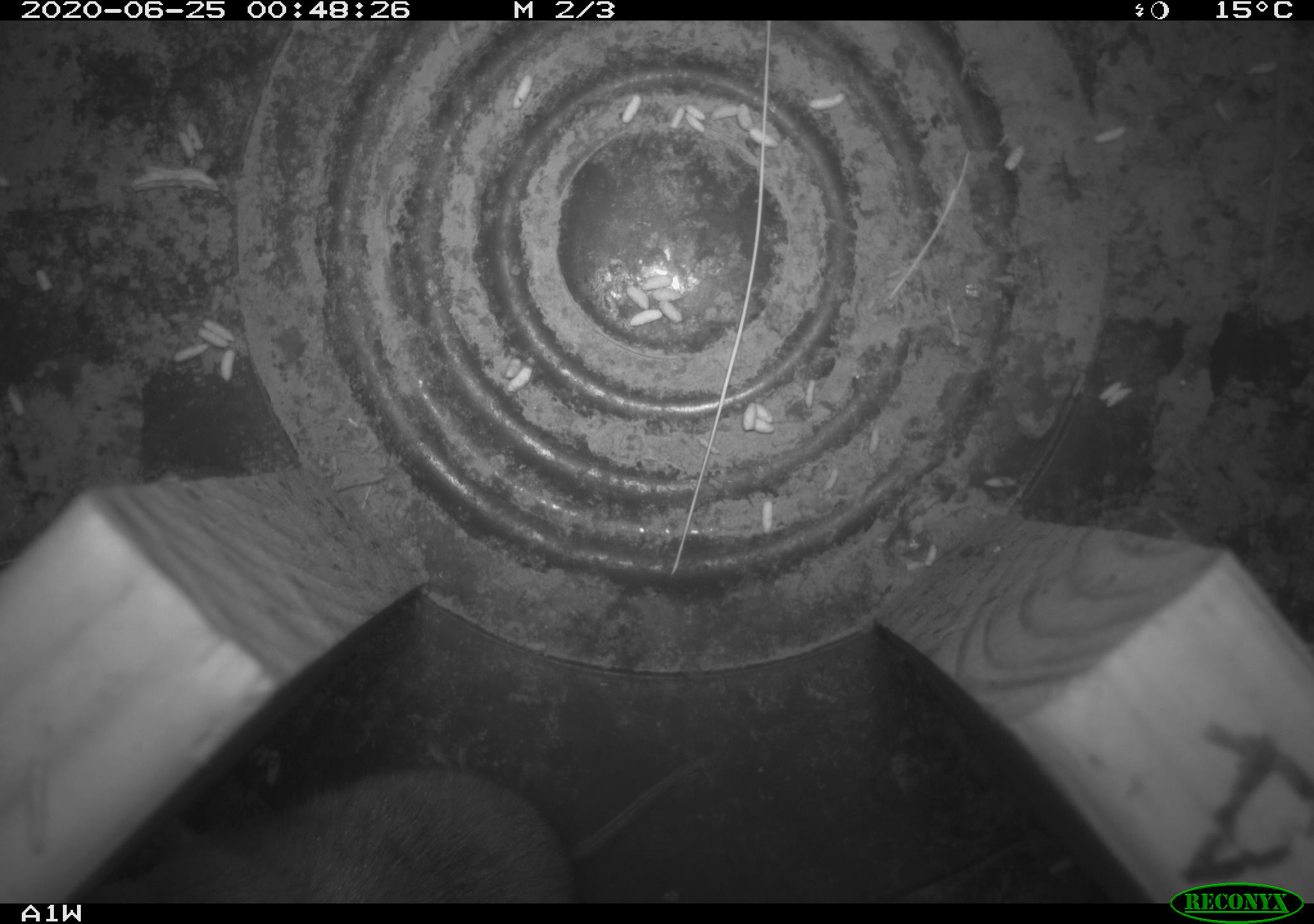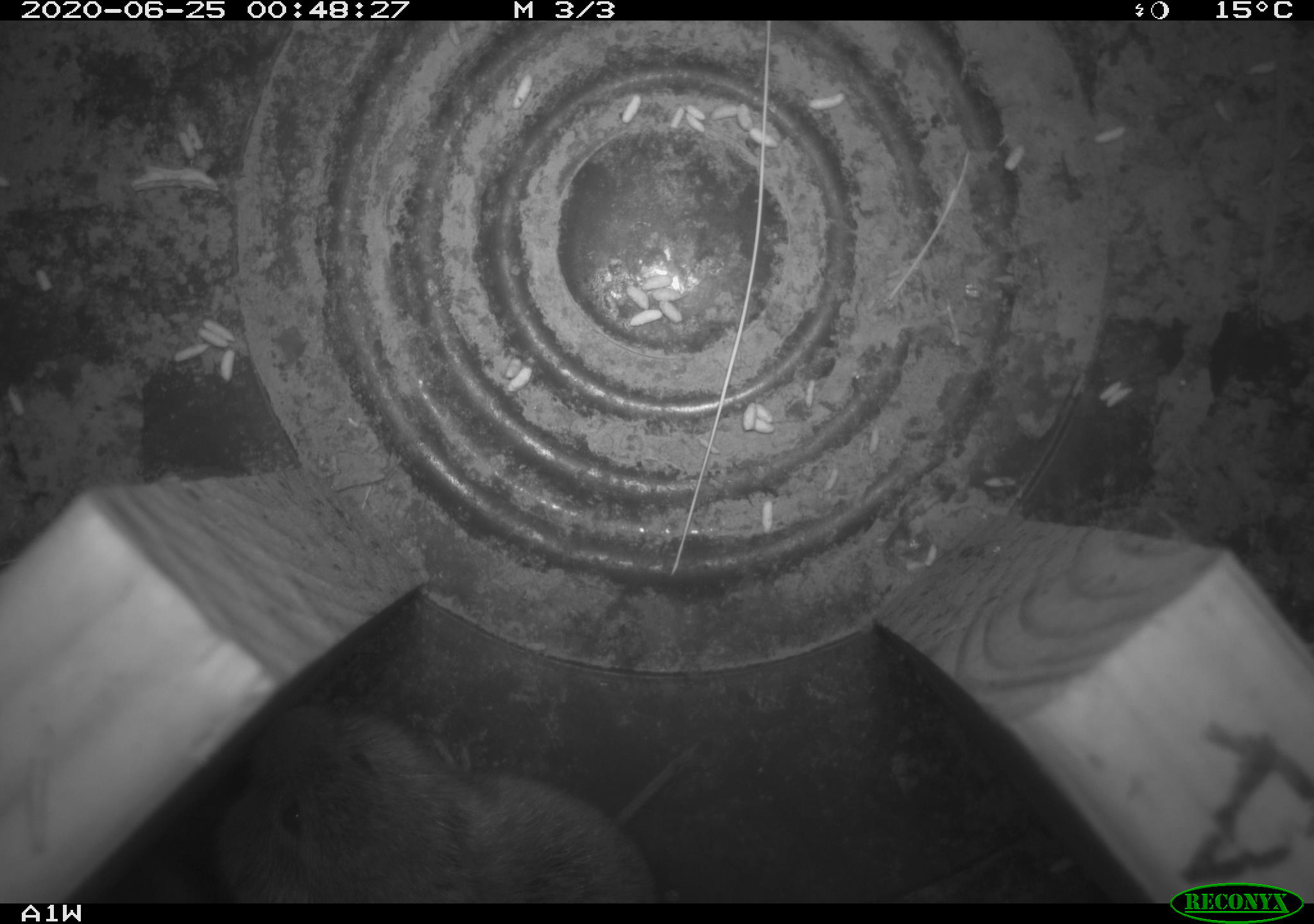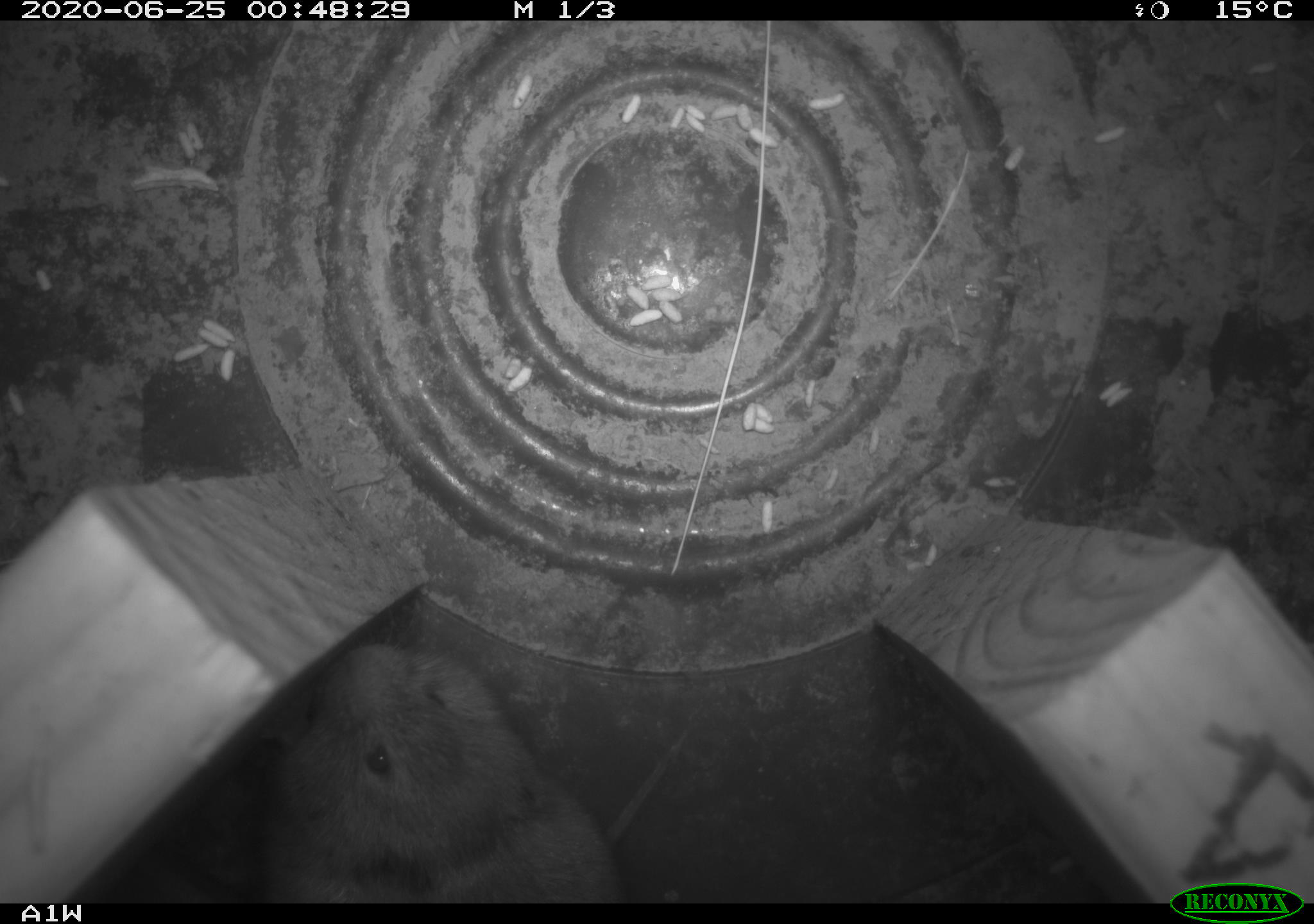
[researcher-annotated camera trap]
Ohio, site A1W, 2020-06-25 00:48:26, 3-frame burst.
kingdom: Animalia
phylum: Chordata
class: Mammalia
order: Rodentia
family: Cricetidae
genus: Microtus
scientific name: Microtus pennsylvanicus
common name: meadow vole